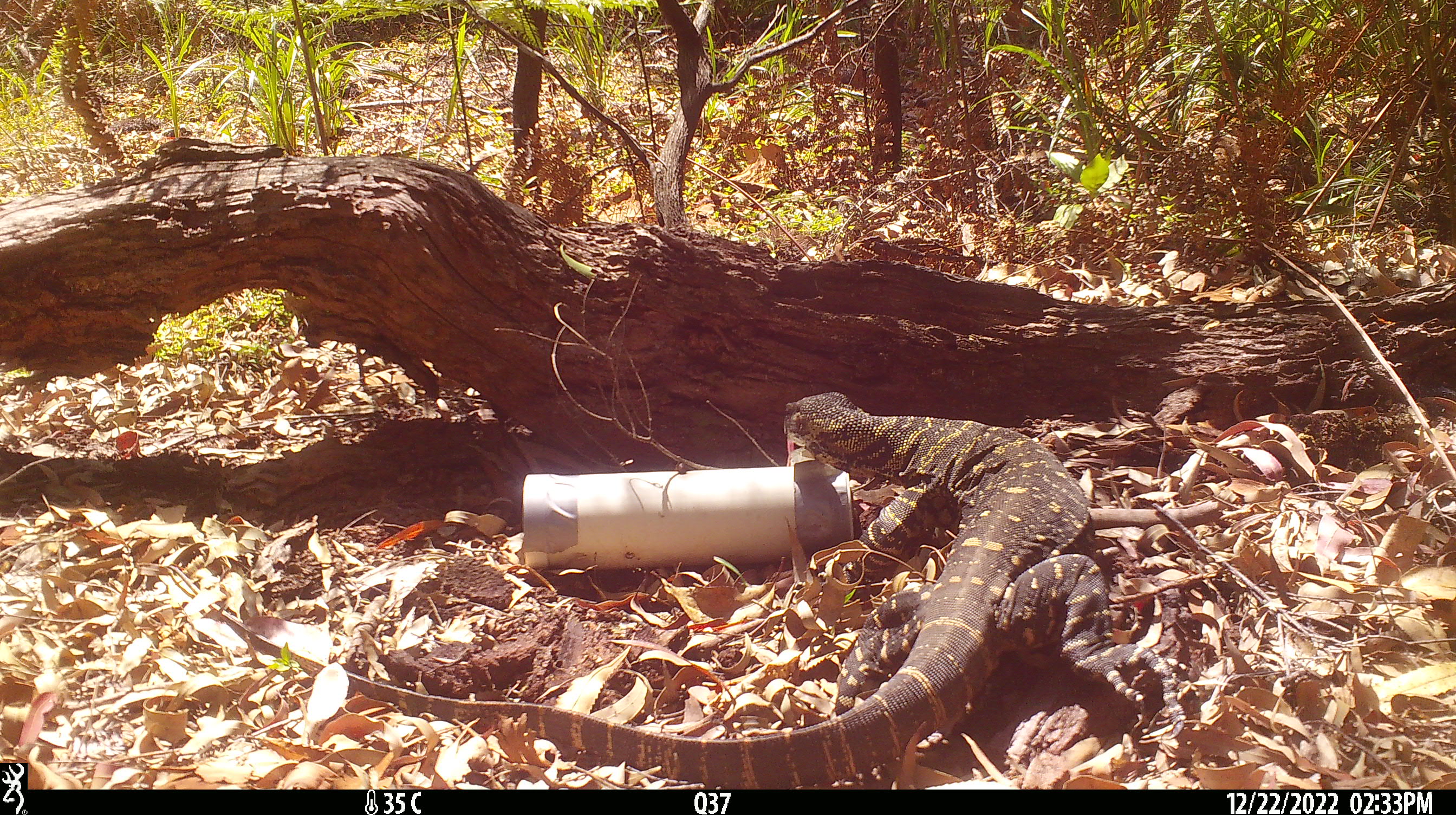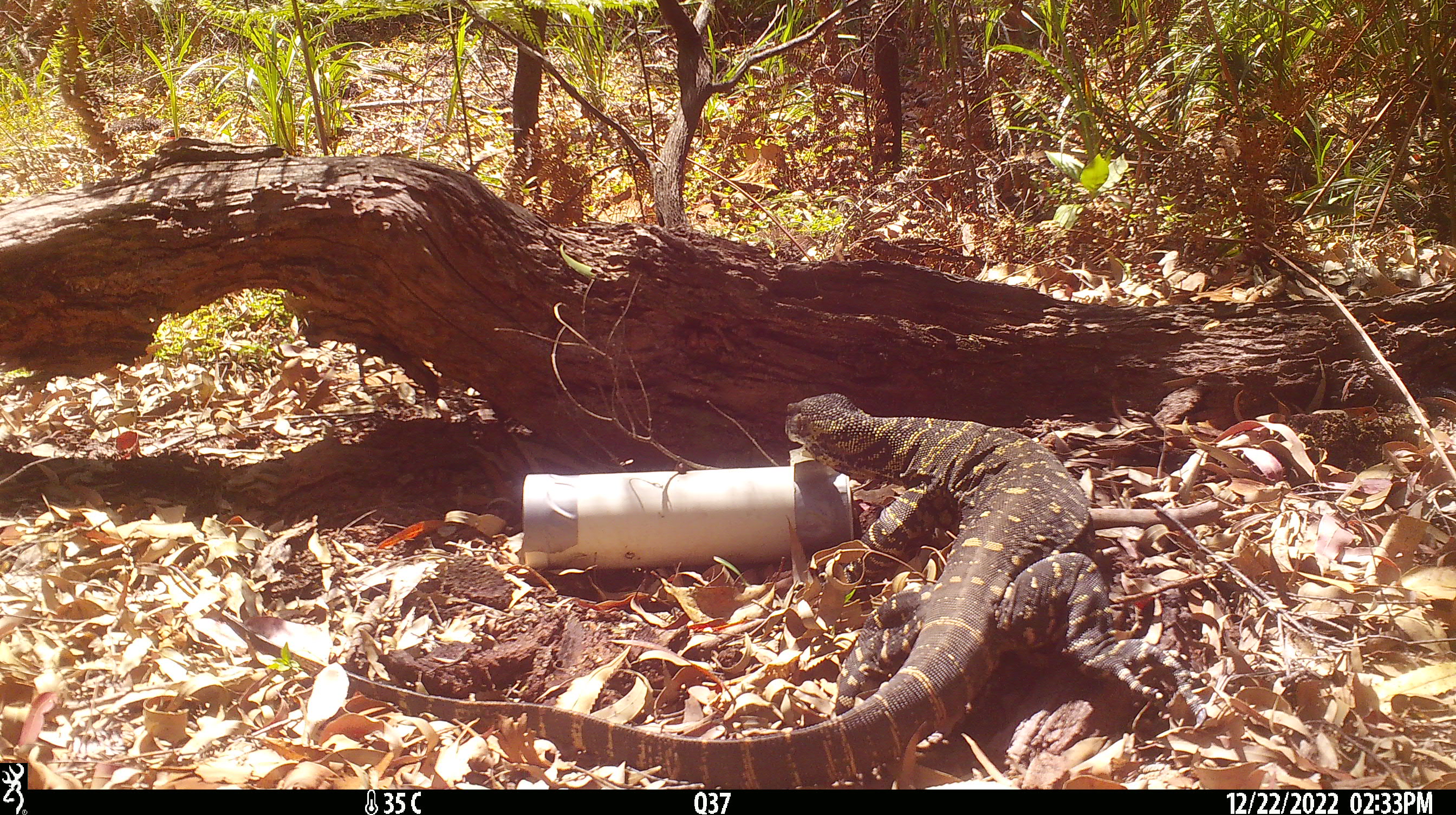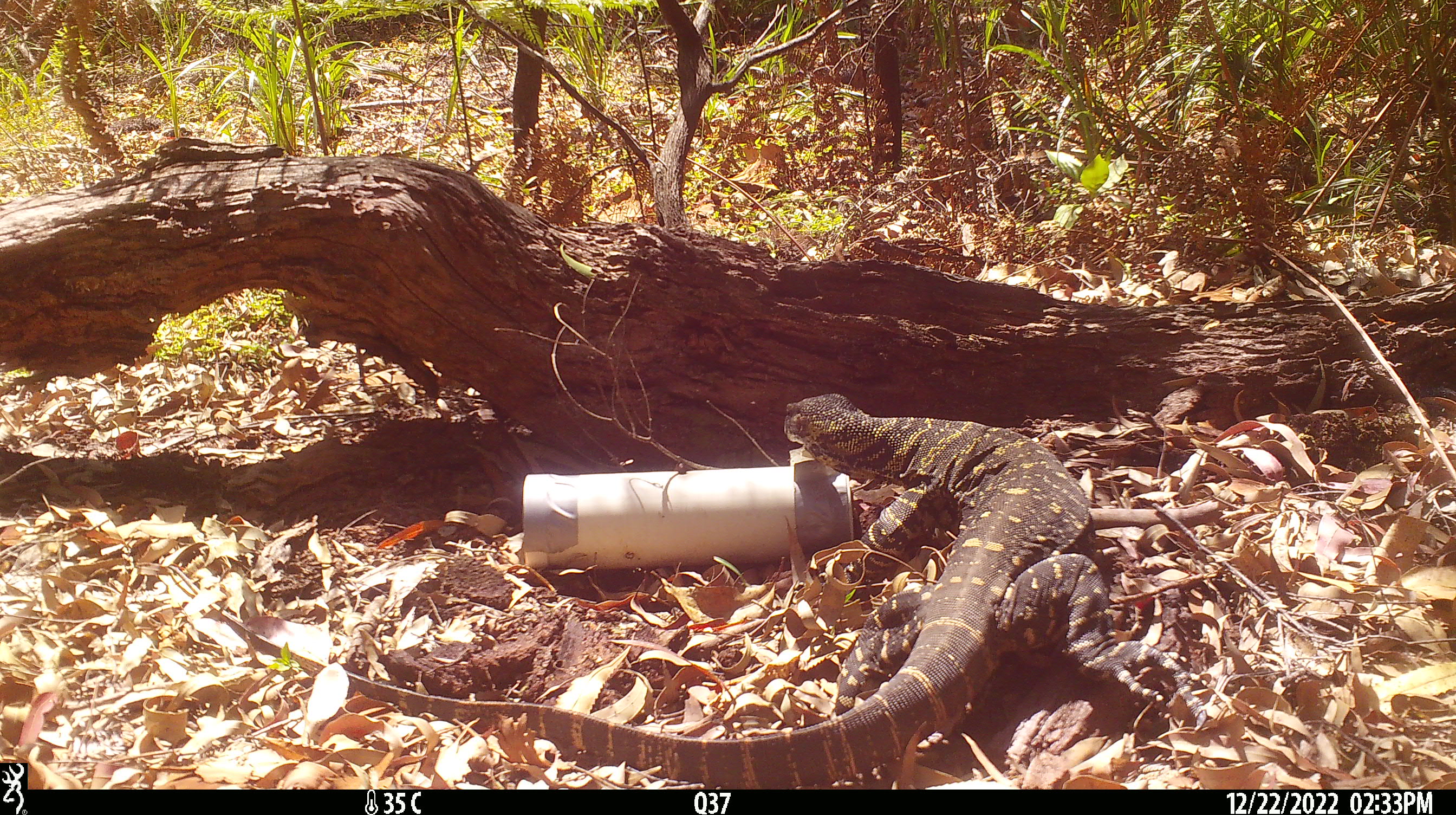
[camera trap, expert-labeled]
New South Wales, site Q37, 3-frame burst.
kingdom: Animalia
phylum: Chordata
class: Reptilia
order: Squamata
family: Varanidae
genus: Varanus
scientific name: Varanus varius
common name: lace monitor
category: goanna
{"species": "goanna (lace monitor) (Varanus varius)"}